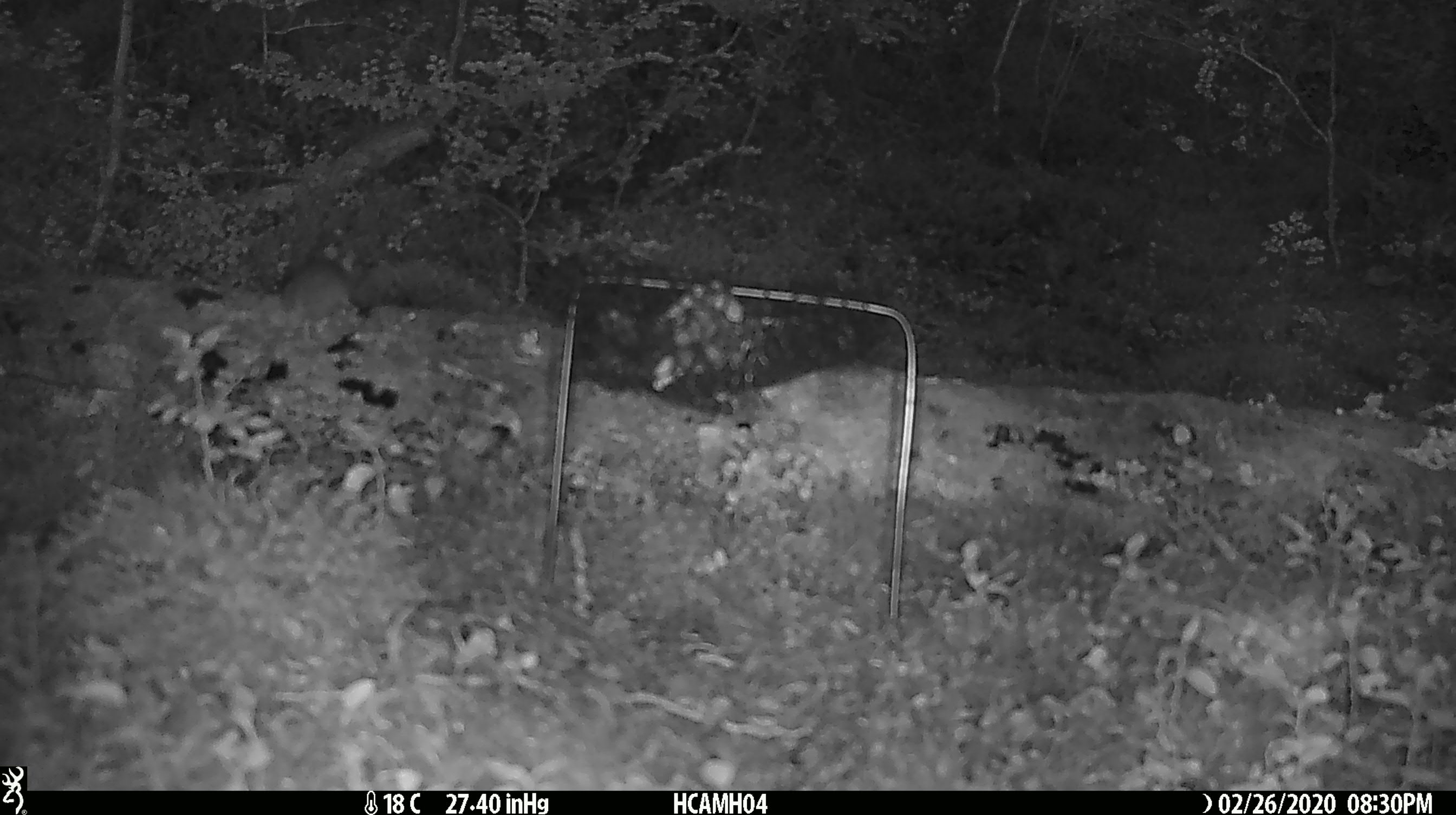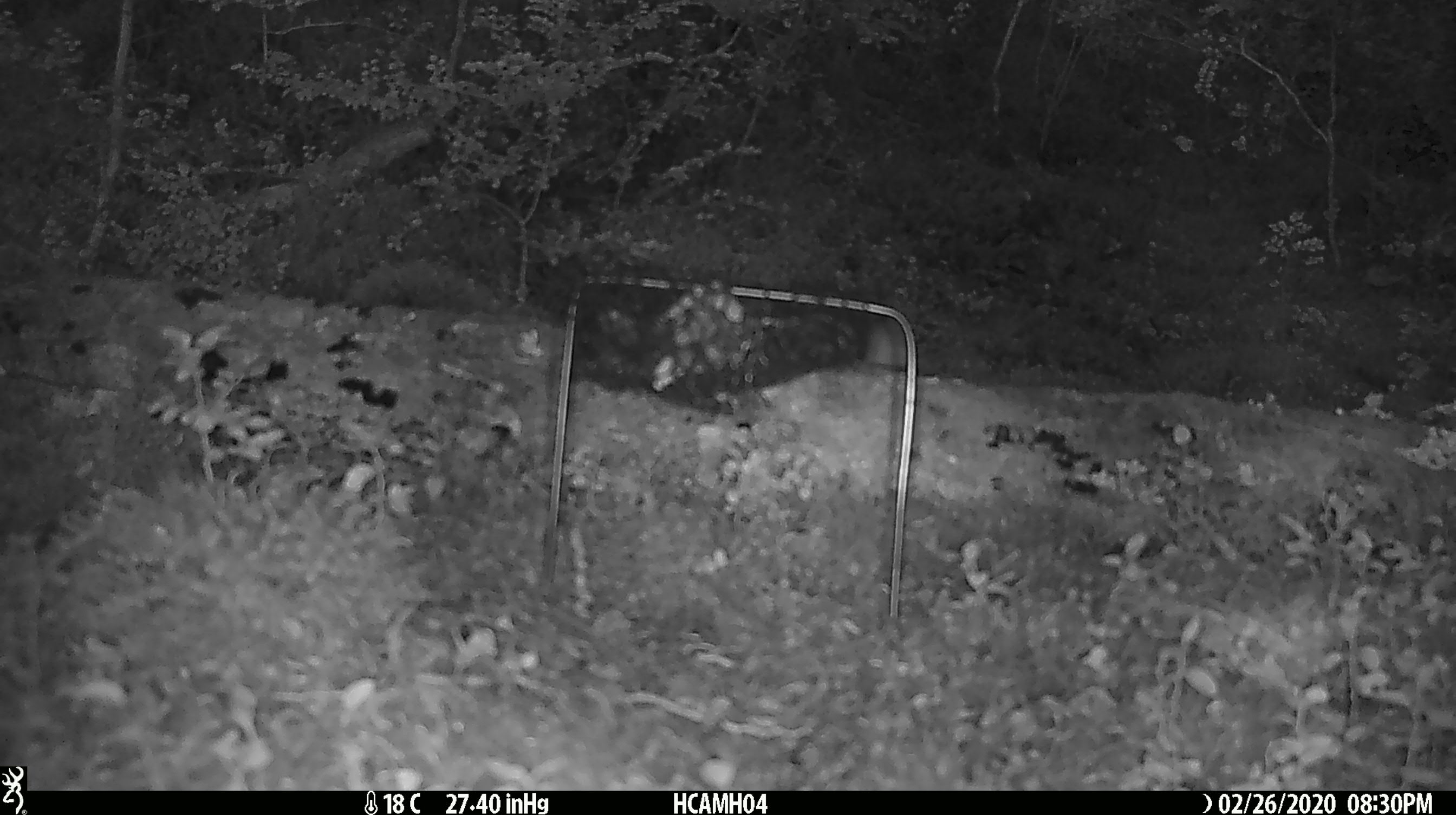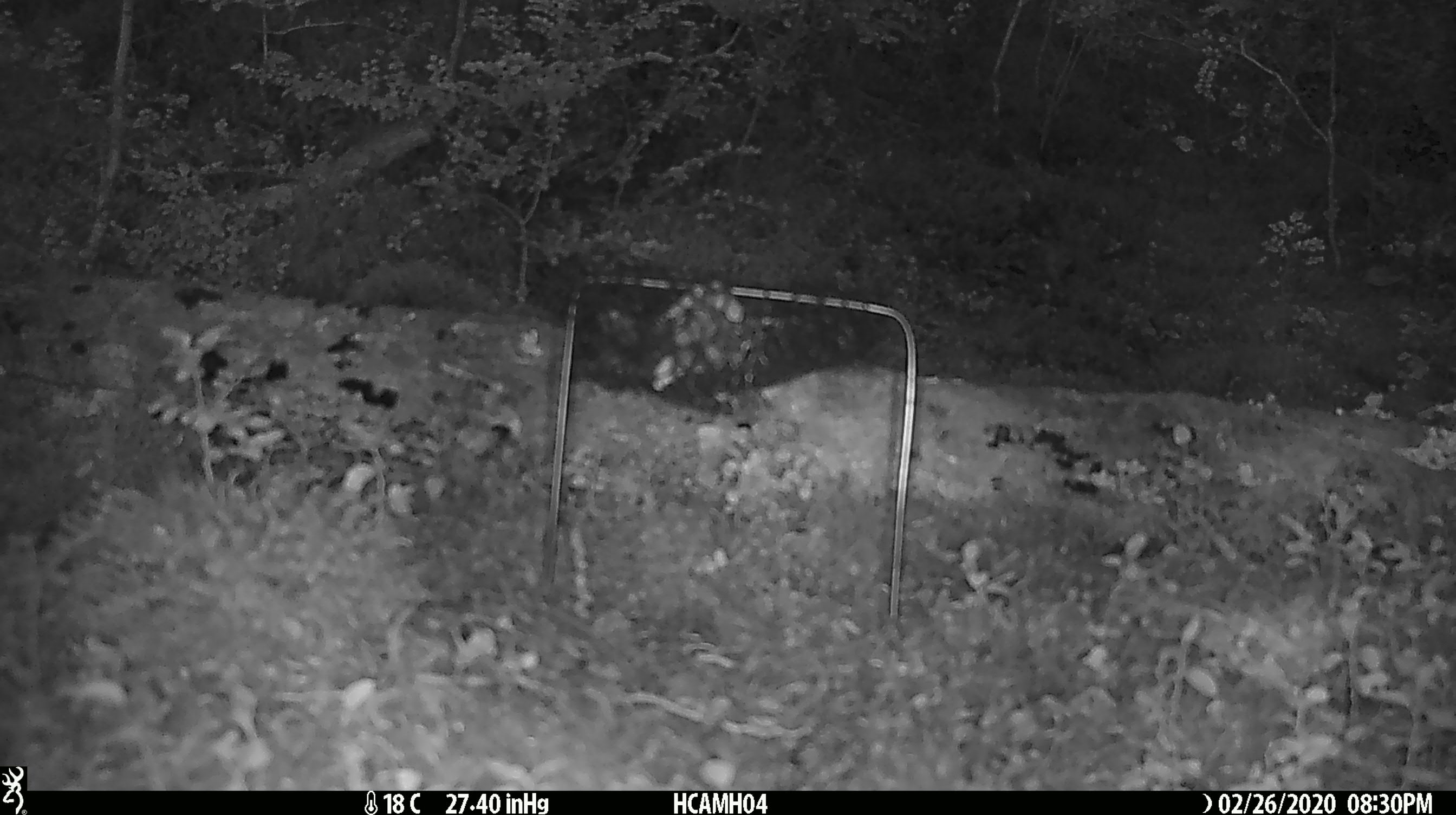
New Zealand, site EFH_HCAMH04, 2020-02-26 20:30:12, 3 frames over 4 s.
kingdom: Animalia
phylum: Chordata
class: Mammalia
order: Rodentia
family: Muridae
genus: Mus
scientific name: Mus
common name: mouse